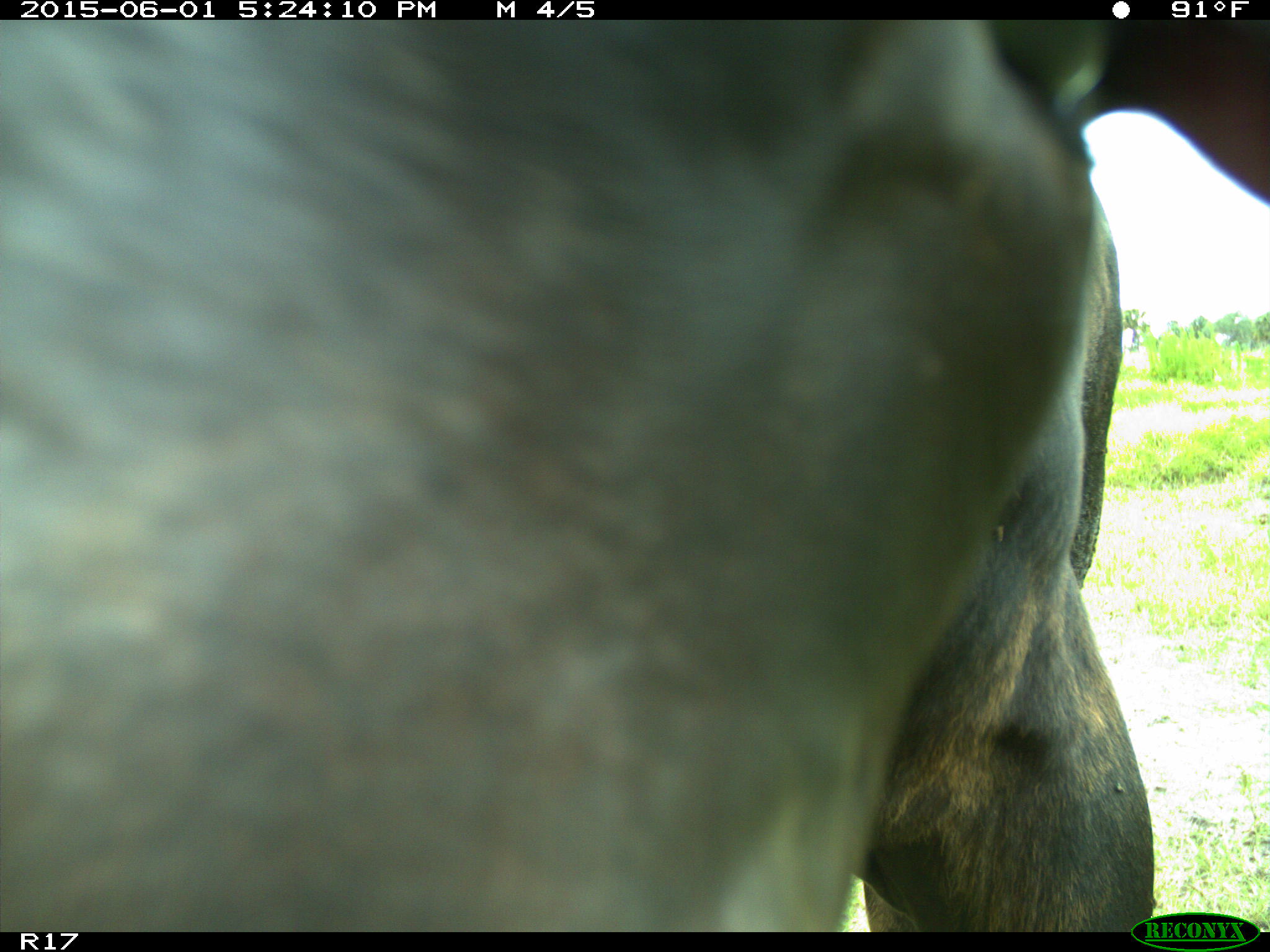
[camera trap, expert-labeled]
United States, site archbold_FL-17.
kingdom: Animalia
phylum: Chordata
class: Mammalia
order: Artiodactyla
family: Bovidae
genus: Bos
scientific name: Bos taurus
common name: domestic cow